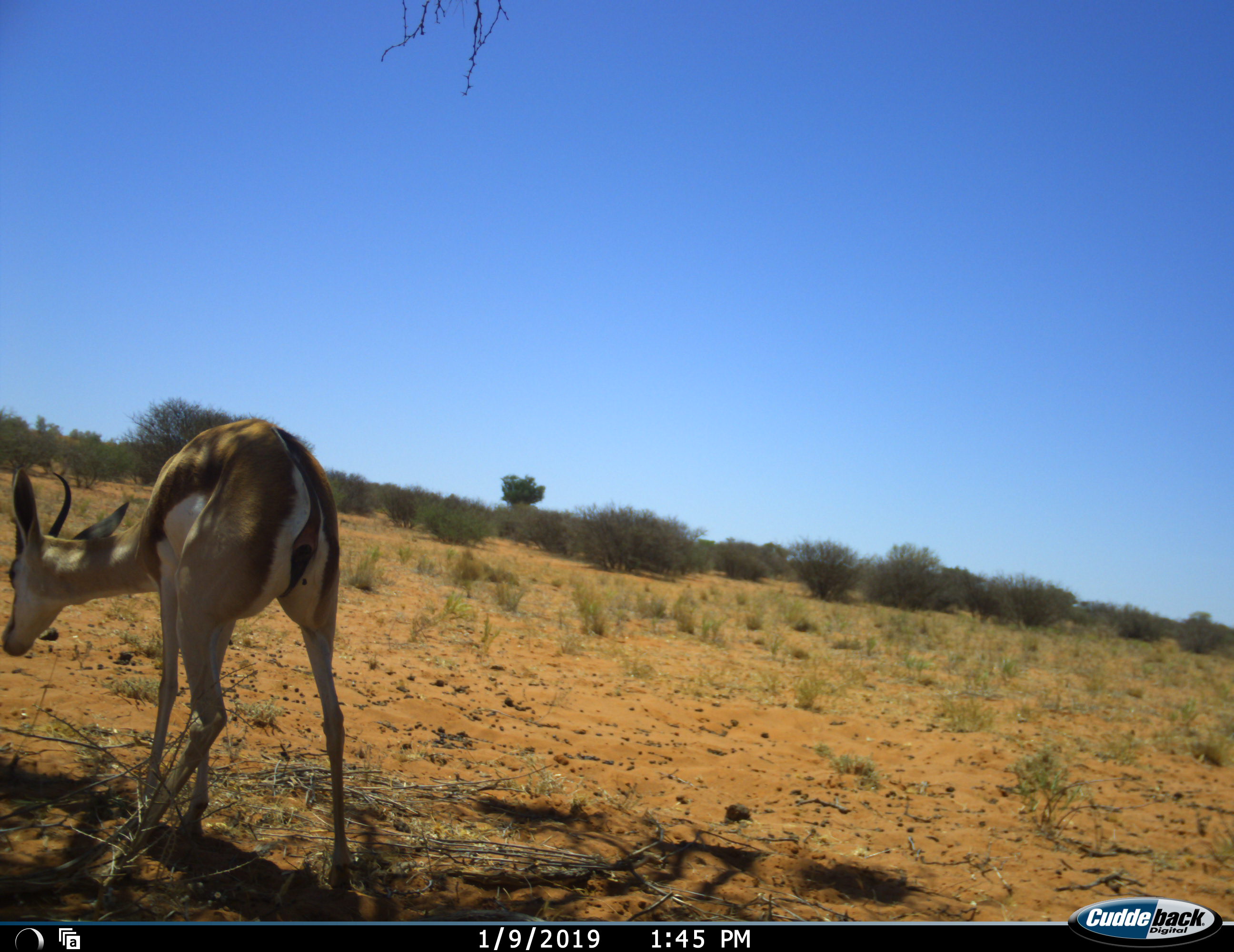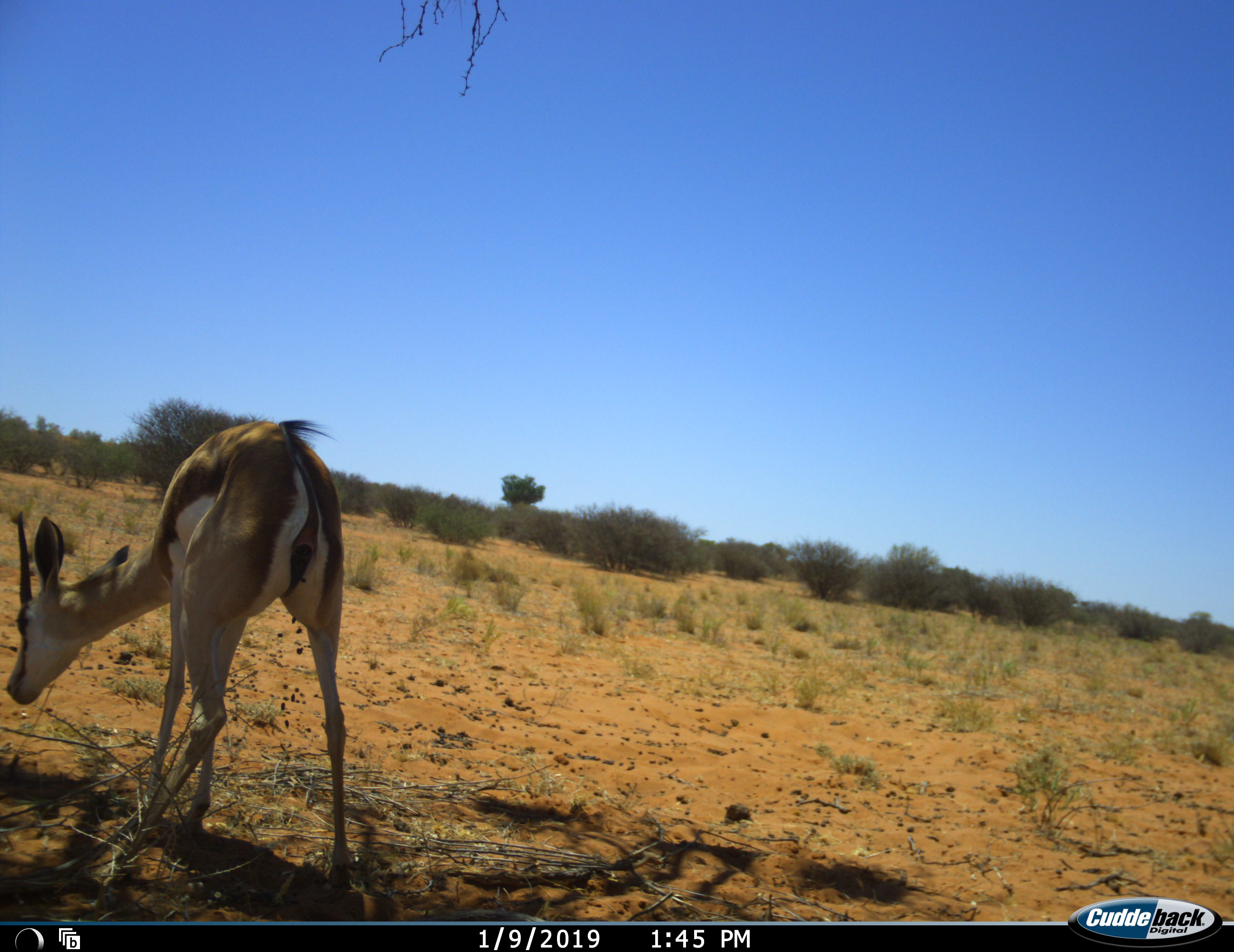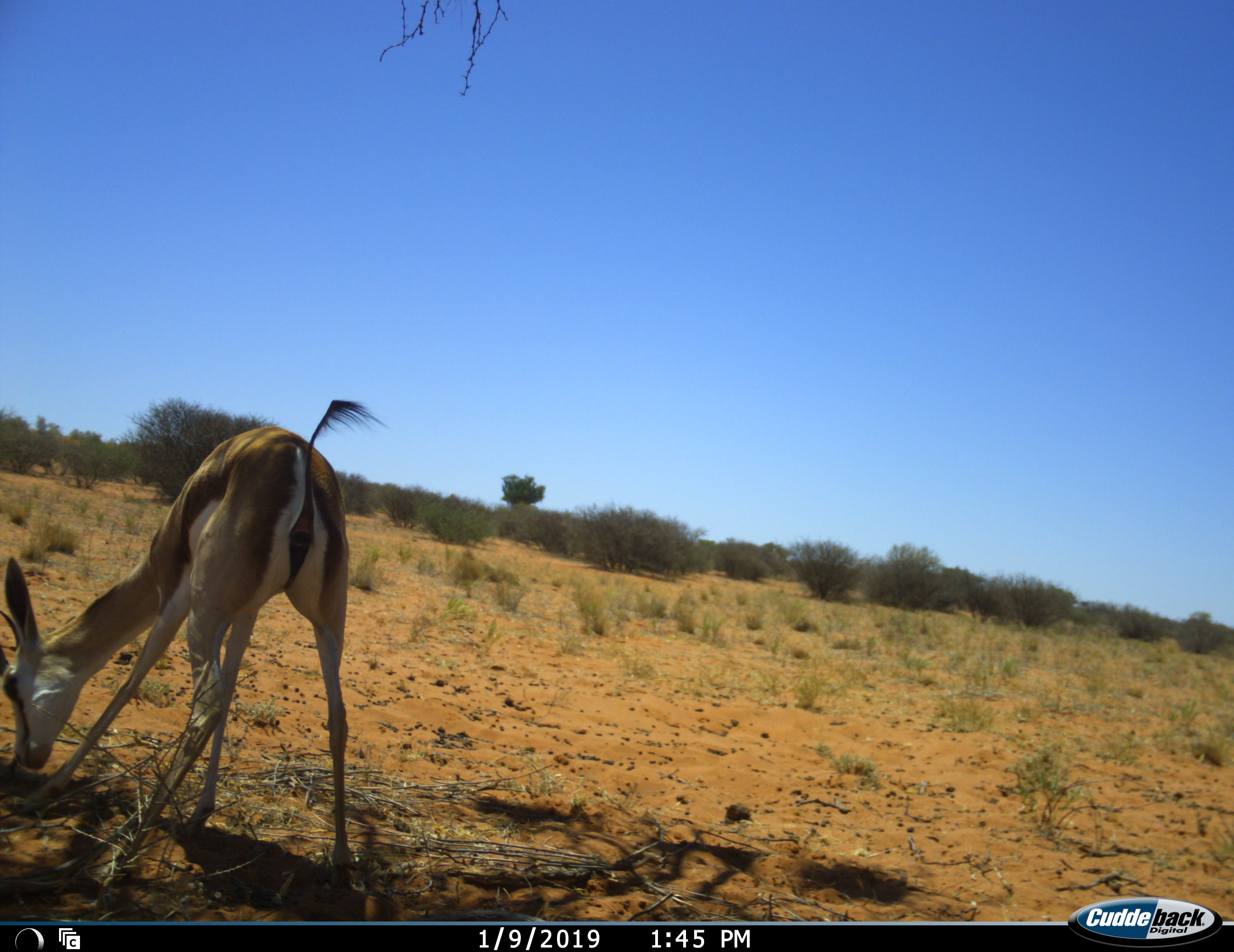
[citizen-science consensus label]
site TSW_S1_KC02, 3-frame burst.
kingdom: Animalia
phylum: Chordata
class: Mammalia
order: Artiodactyla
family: Bovidae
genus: Antidorcas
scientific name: Antidorcas marsupialis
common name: springbok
Springbok (Antidorcas marsupialis), count 1. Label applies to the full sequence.